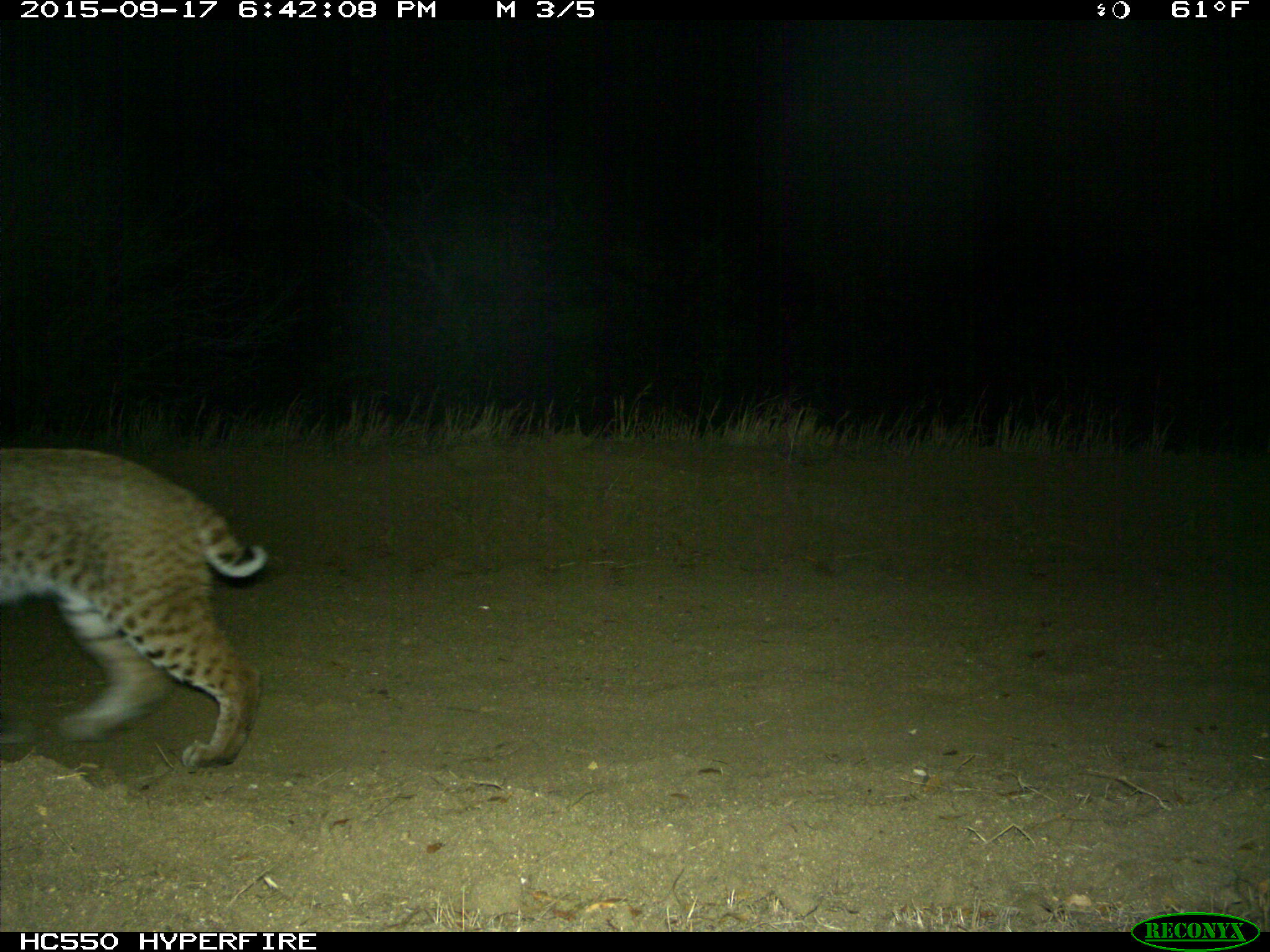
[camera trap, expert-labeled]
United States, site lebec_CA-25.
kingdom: Animalia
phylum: Chordata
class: Mammalia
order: Carnivora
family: Felidae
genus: Lynx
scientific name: Lynx rufus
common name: bobcat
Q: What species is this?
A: Lynx rufus (bobcat).